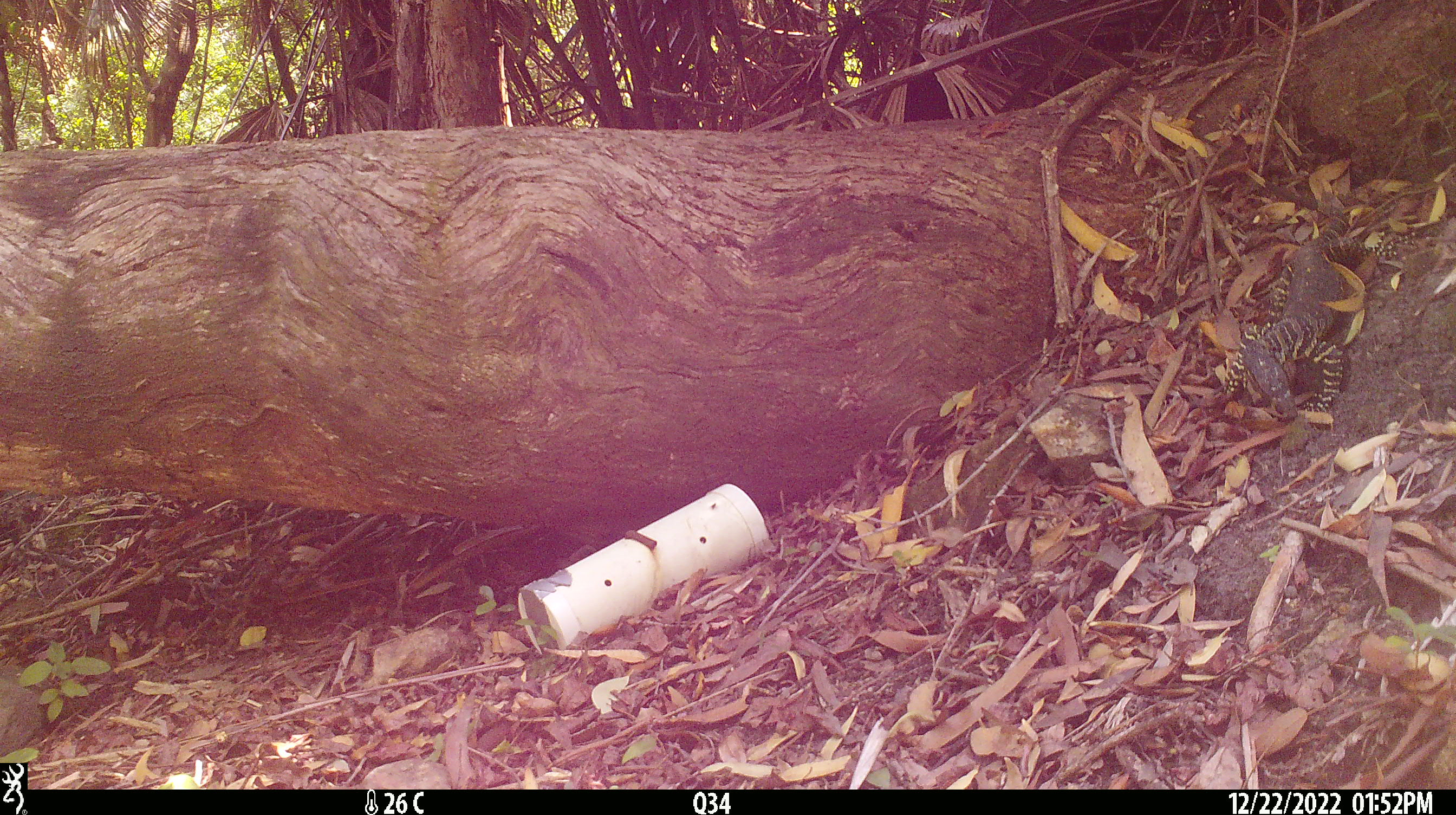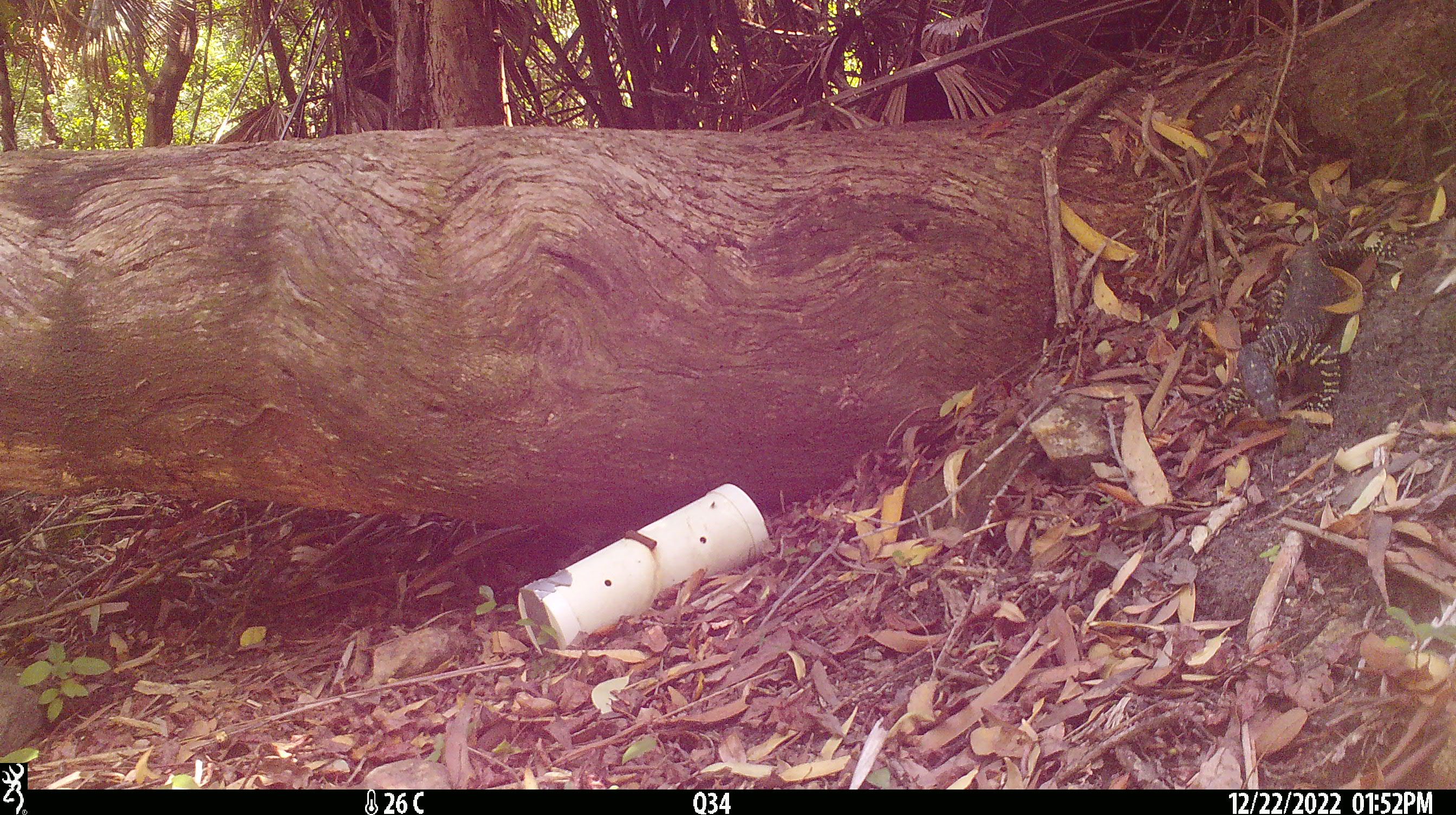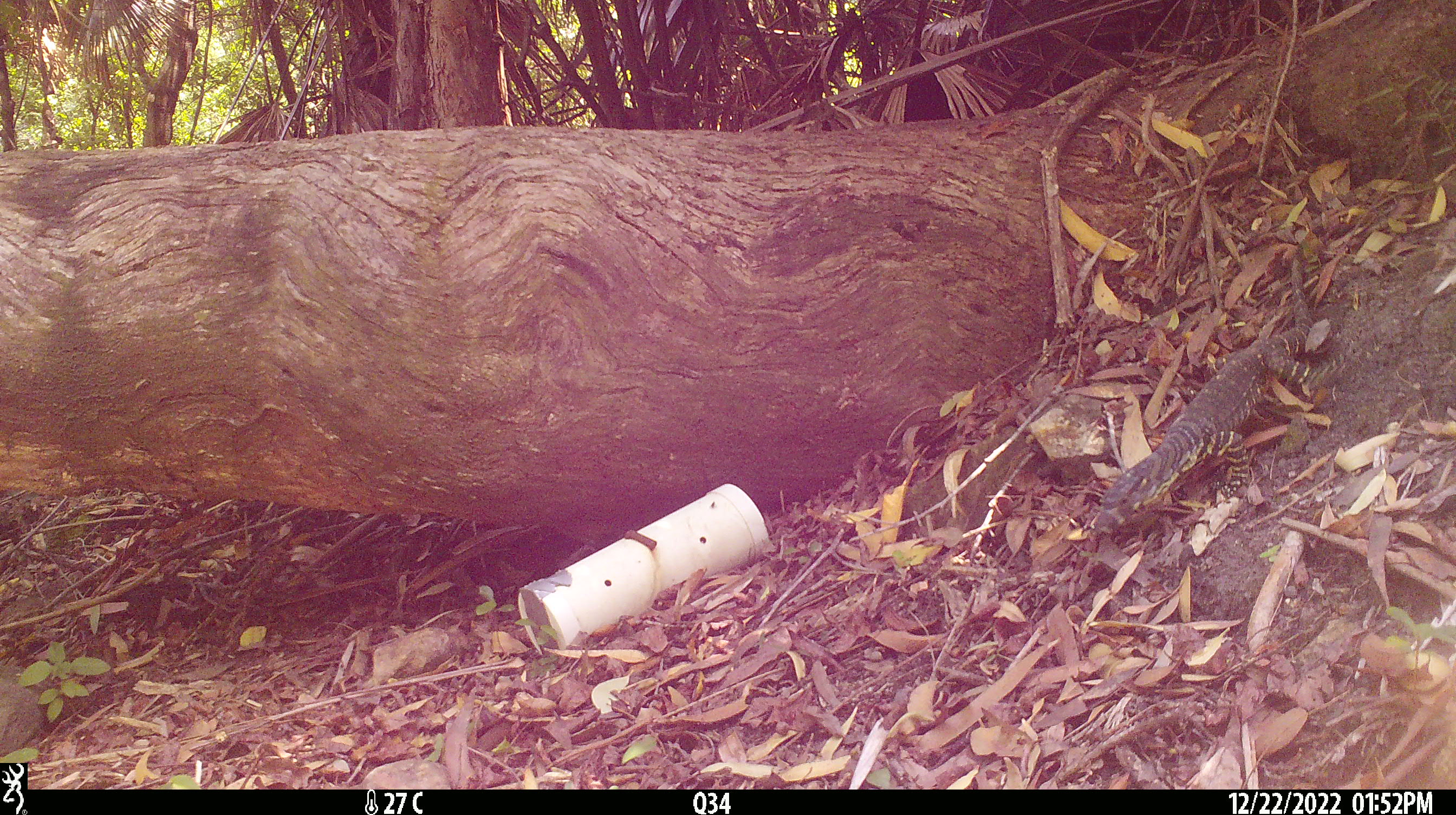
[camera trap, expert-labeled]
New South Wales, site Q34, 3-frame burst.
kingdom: Animalia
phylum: Chordata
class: Reptilia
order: Squamata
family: Varanidae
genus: Varanus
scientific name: Varanus varius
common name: lace monitor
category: goanna